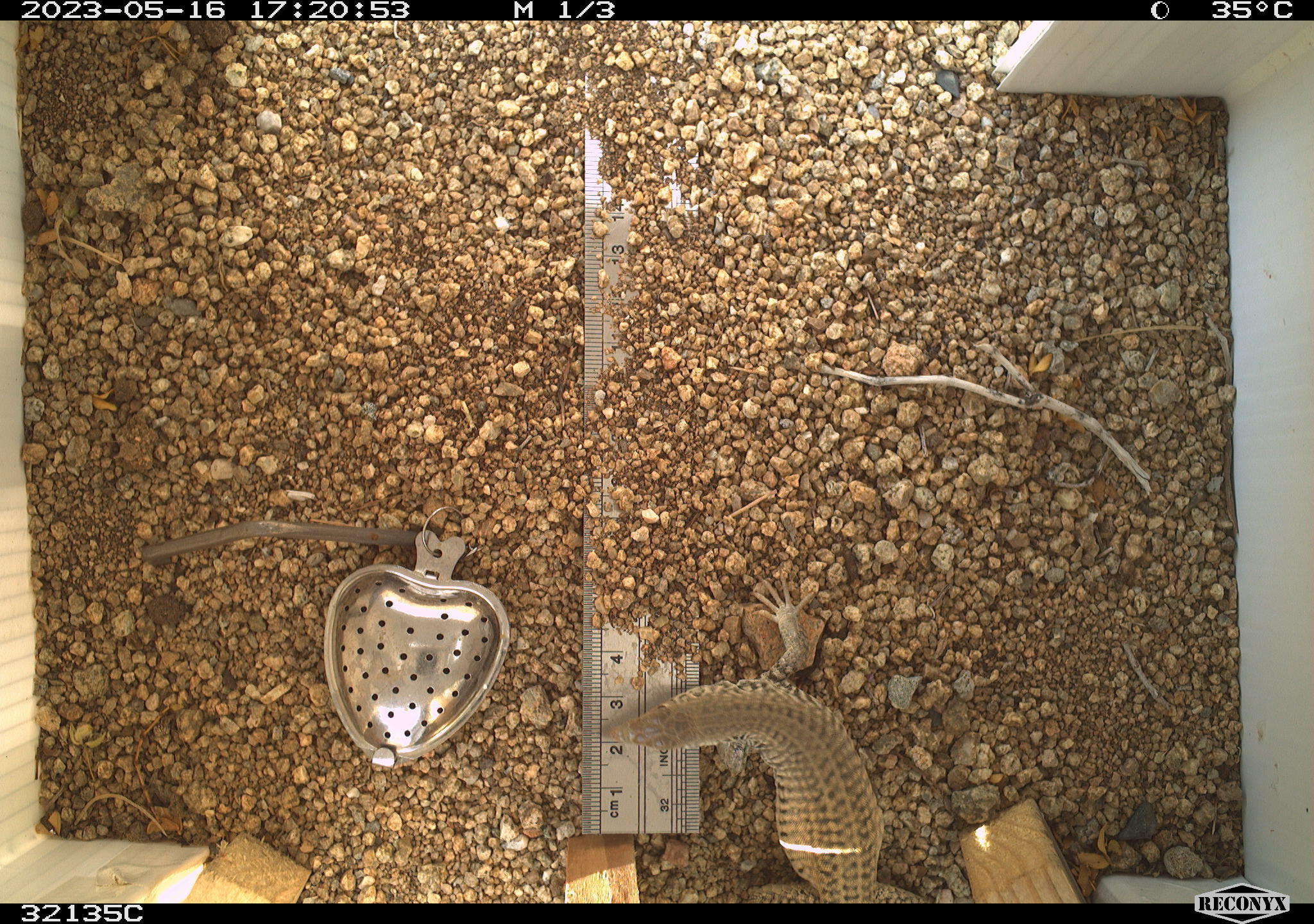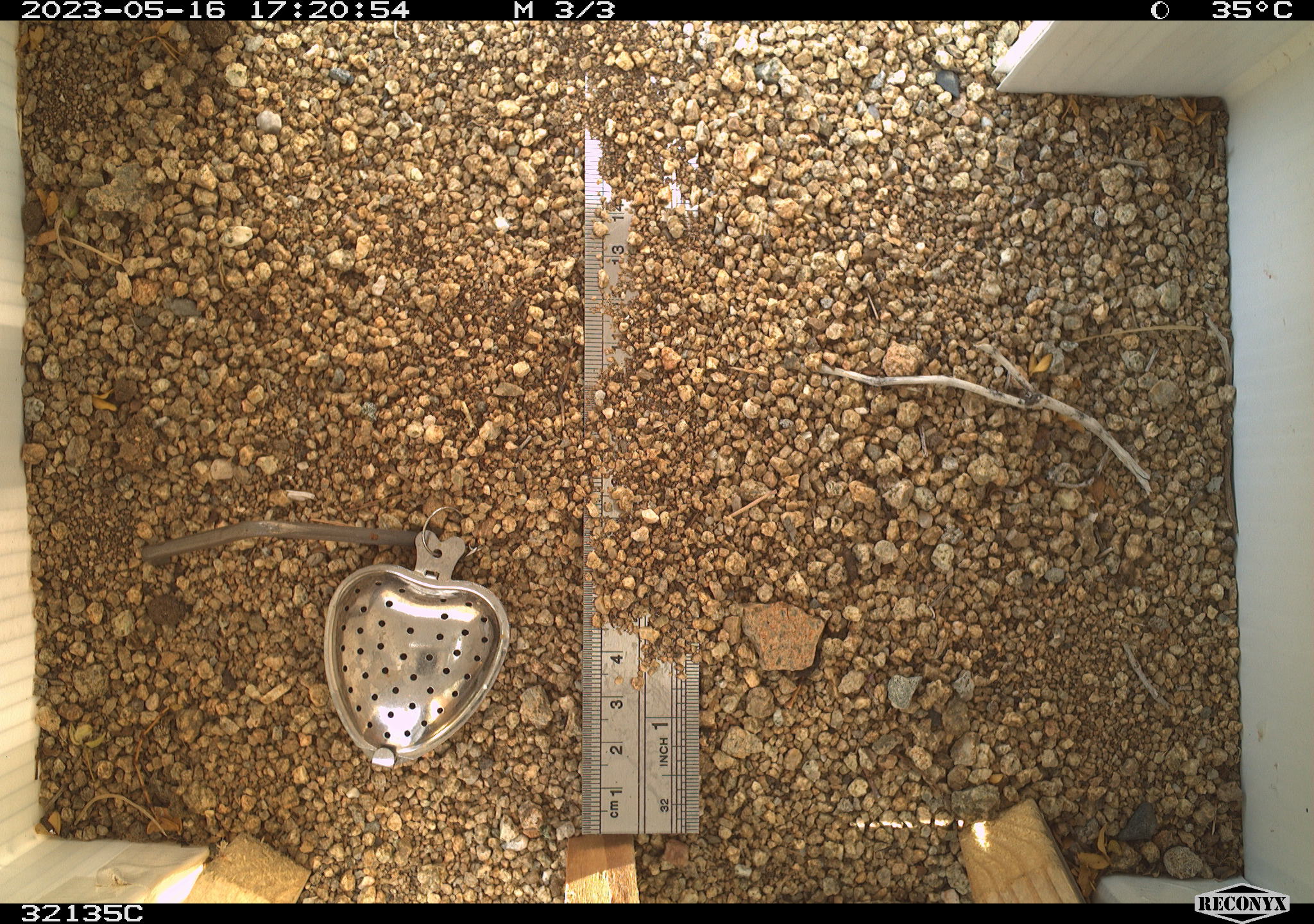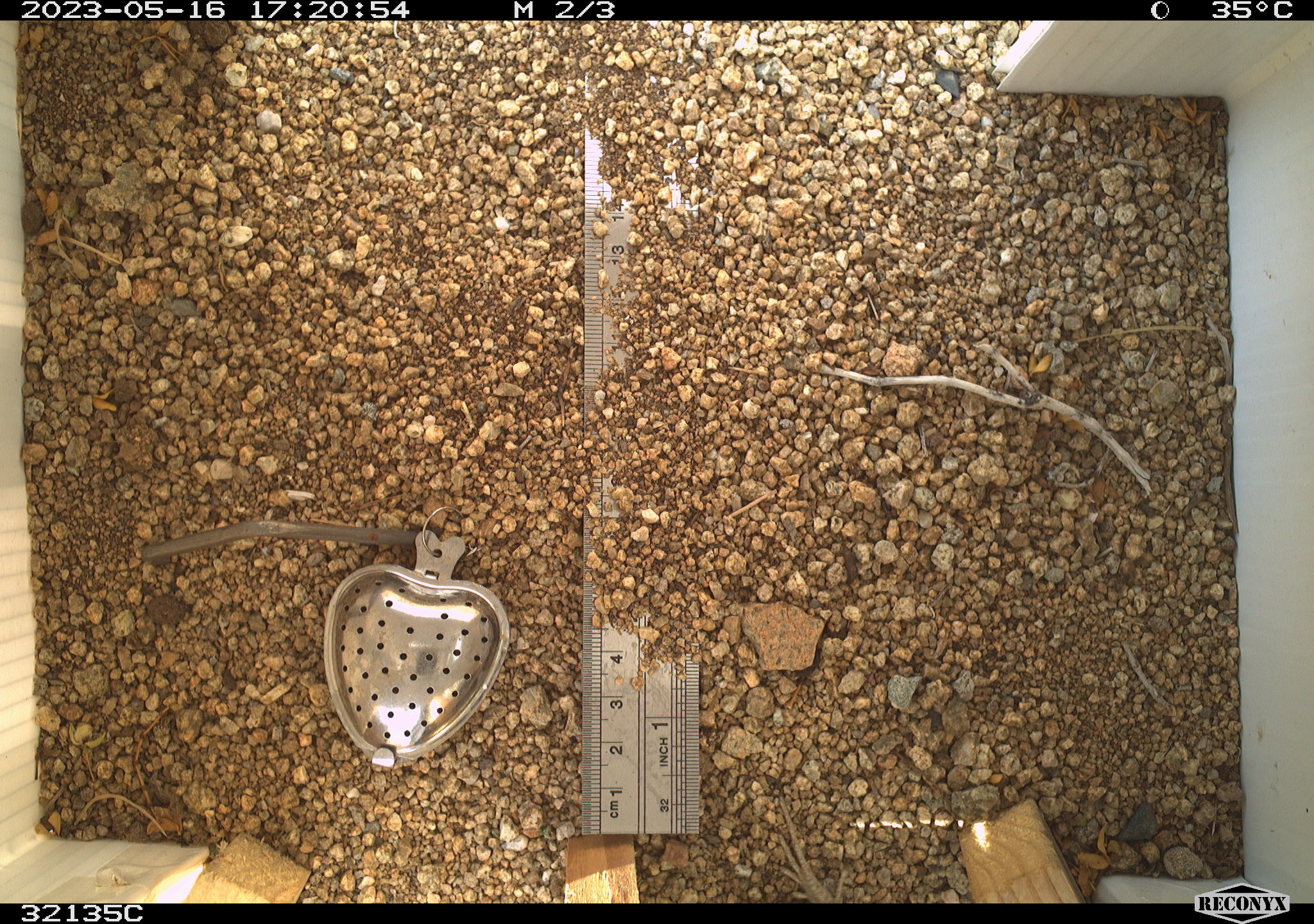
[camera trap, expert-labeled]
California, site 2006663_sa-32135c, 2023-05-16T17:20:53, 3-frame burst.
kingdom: Animalia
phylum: Chordata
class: Mammalia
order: Rodentia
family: Sciuridae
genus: Ammospermophilus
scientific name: Ammospermophilus leucurus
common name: white-tailed antelope squirrel